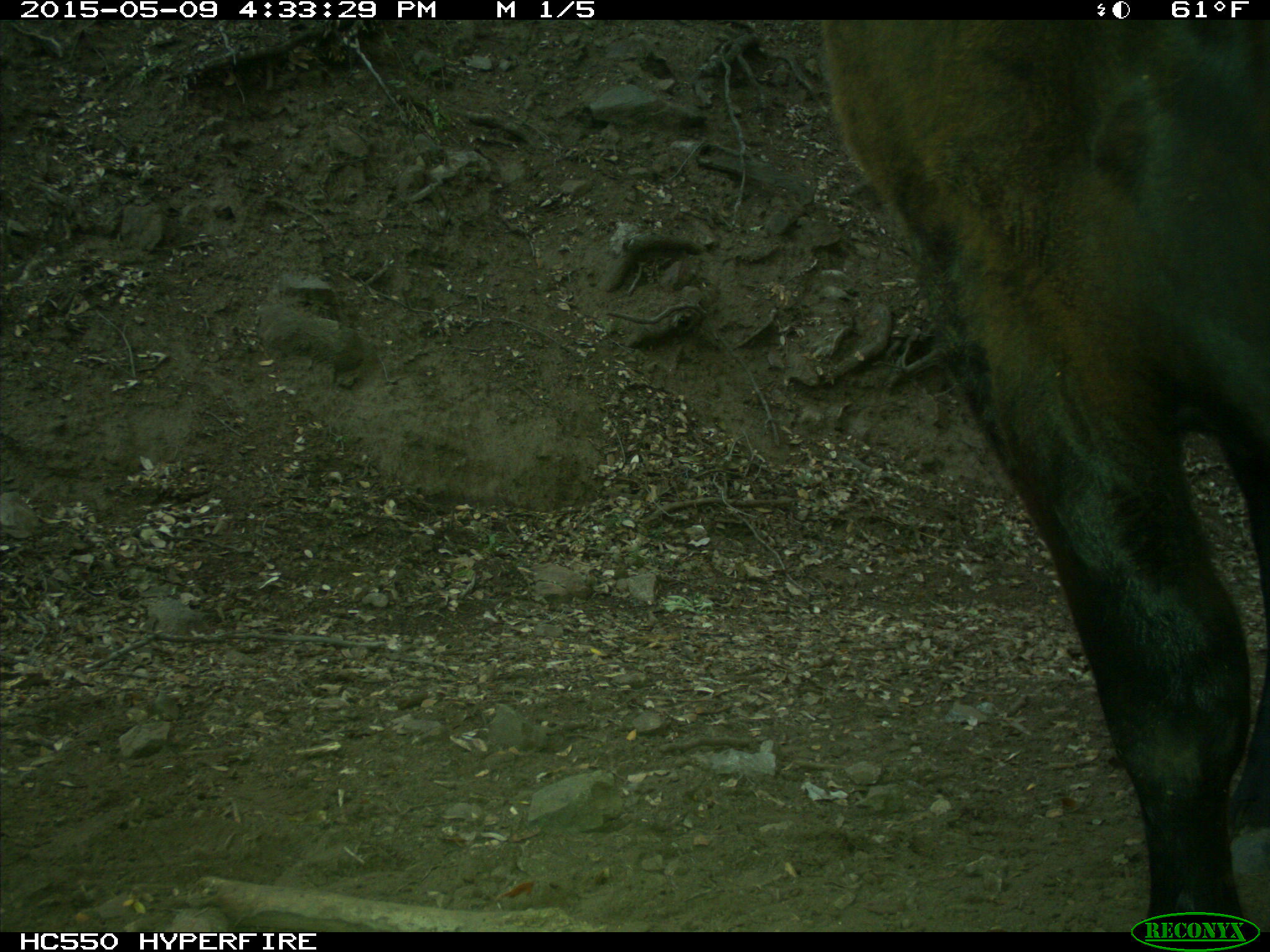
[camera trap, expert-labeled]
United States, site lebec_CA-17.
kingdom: Animalia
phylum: Chordata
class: Mammalia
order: Artiodactyla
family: Bovidae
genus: Bos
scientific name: Bos taurus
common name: domestic cow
Bos taurus (domestic cow).